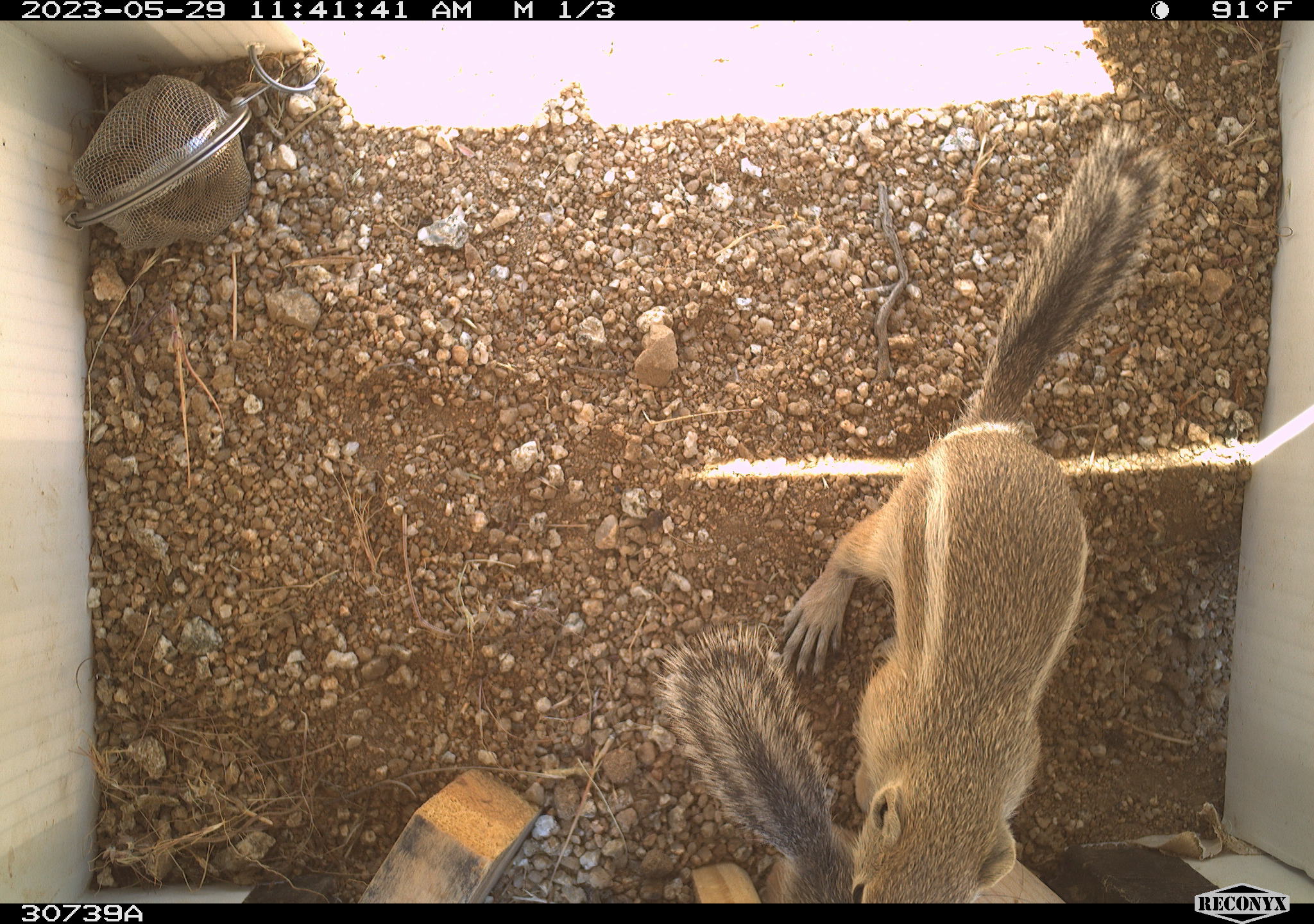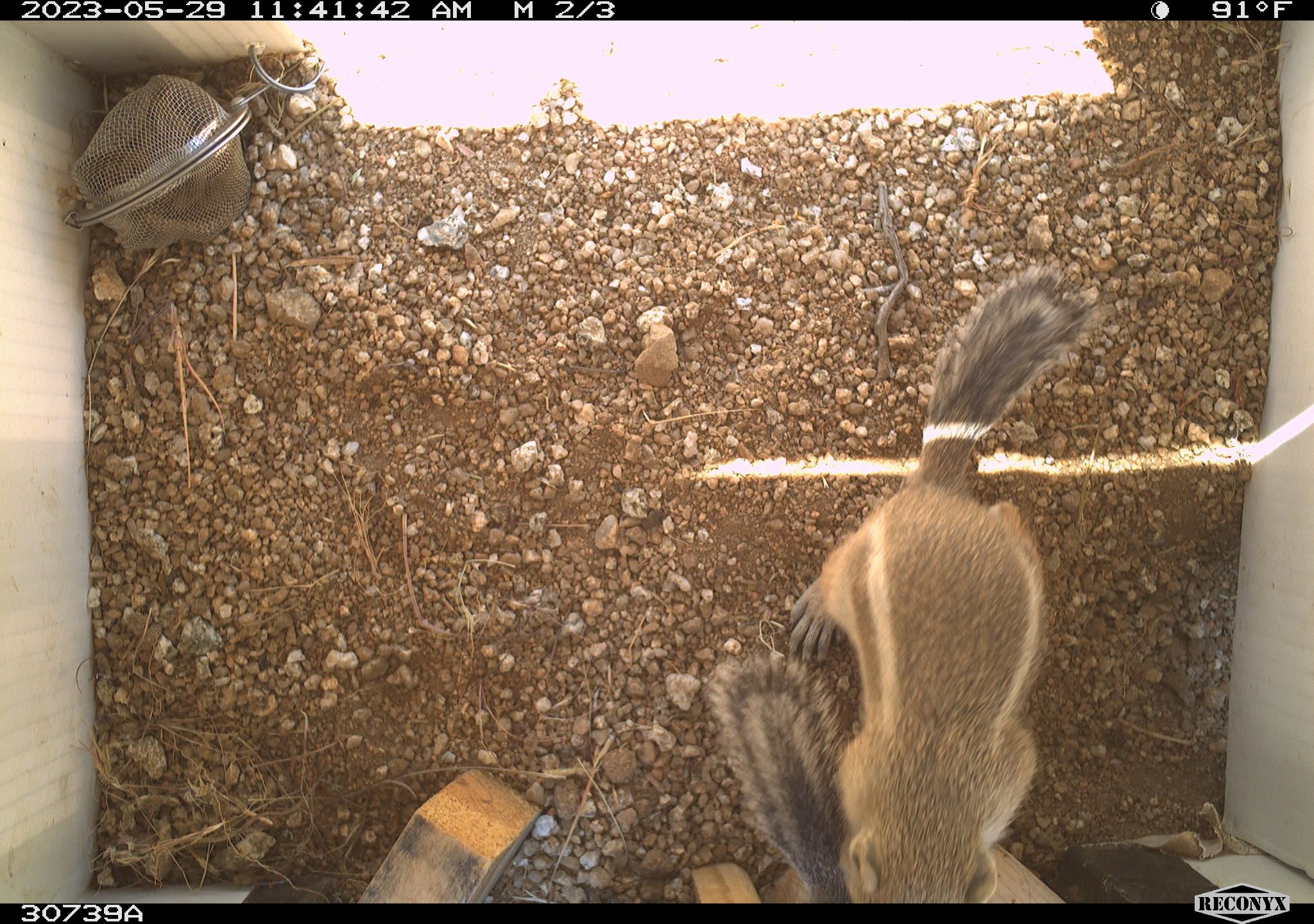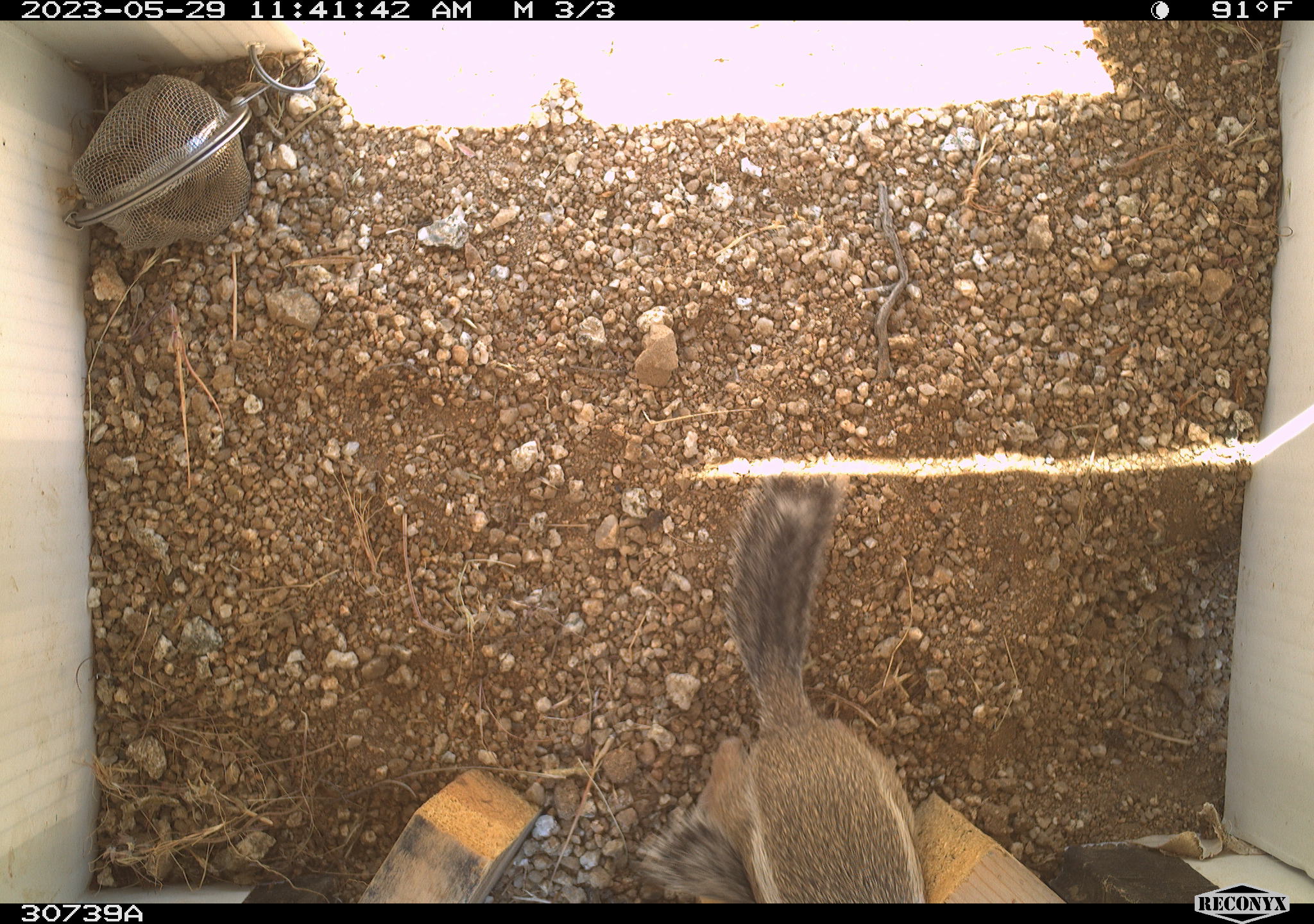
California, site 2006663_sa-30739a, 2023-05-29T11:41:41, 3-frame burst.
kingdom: Animalia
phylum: Chordata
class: Mammalia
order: Rodentia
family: Sciuridae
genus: Ammospermophilus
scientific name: Ammospermophilus leucurus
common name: white-tailed antelope squirrel